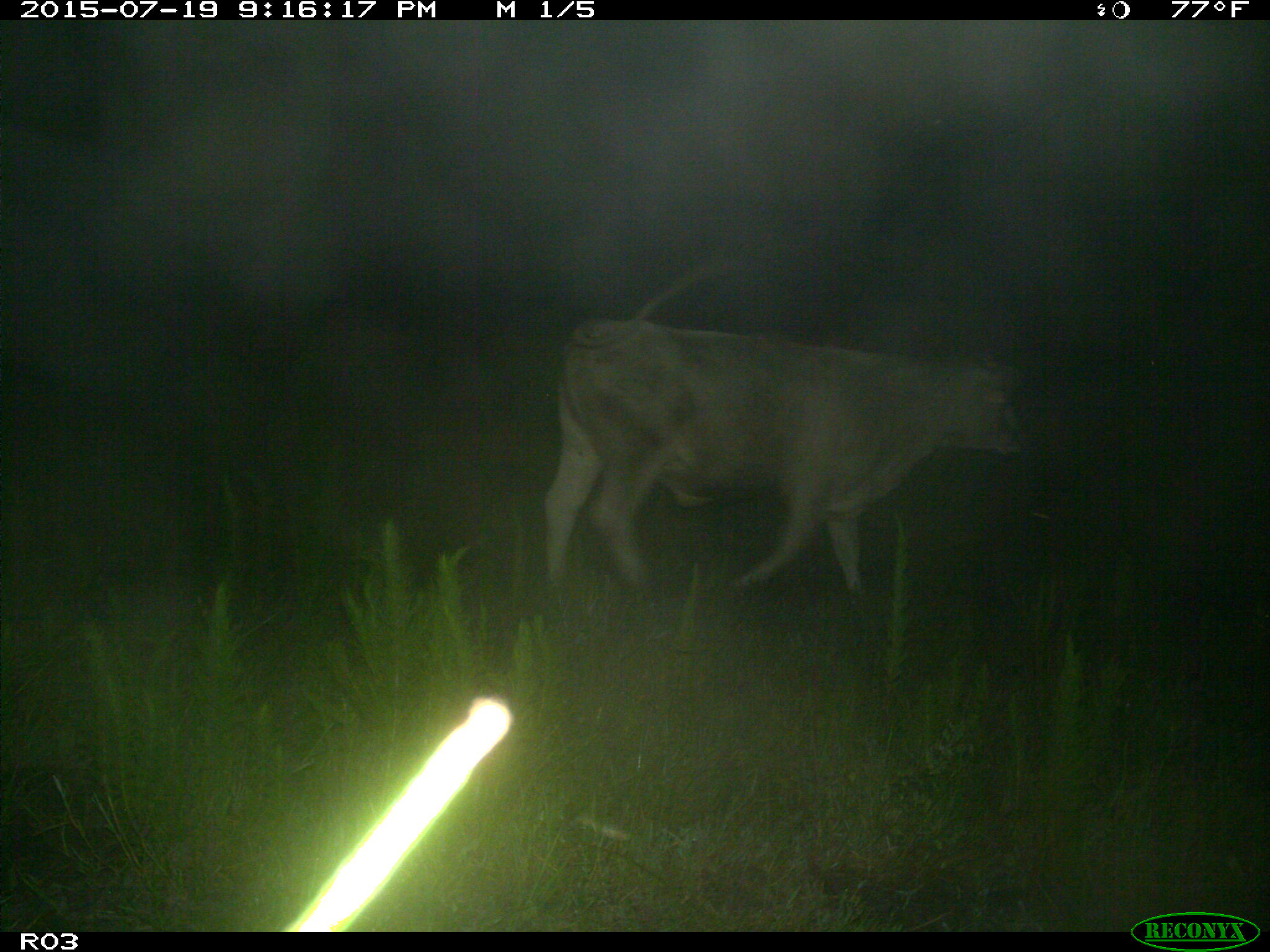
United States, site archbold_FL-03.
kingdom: Animalia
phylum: Chordata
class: Mammalia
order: Artiodactyla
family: Bovidae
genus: Bos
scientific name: Bos taurus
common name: domestic cow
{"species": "Bos taurus (domestic cow)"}